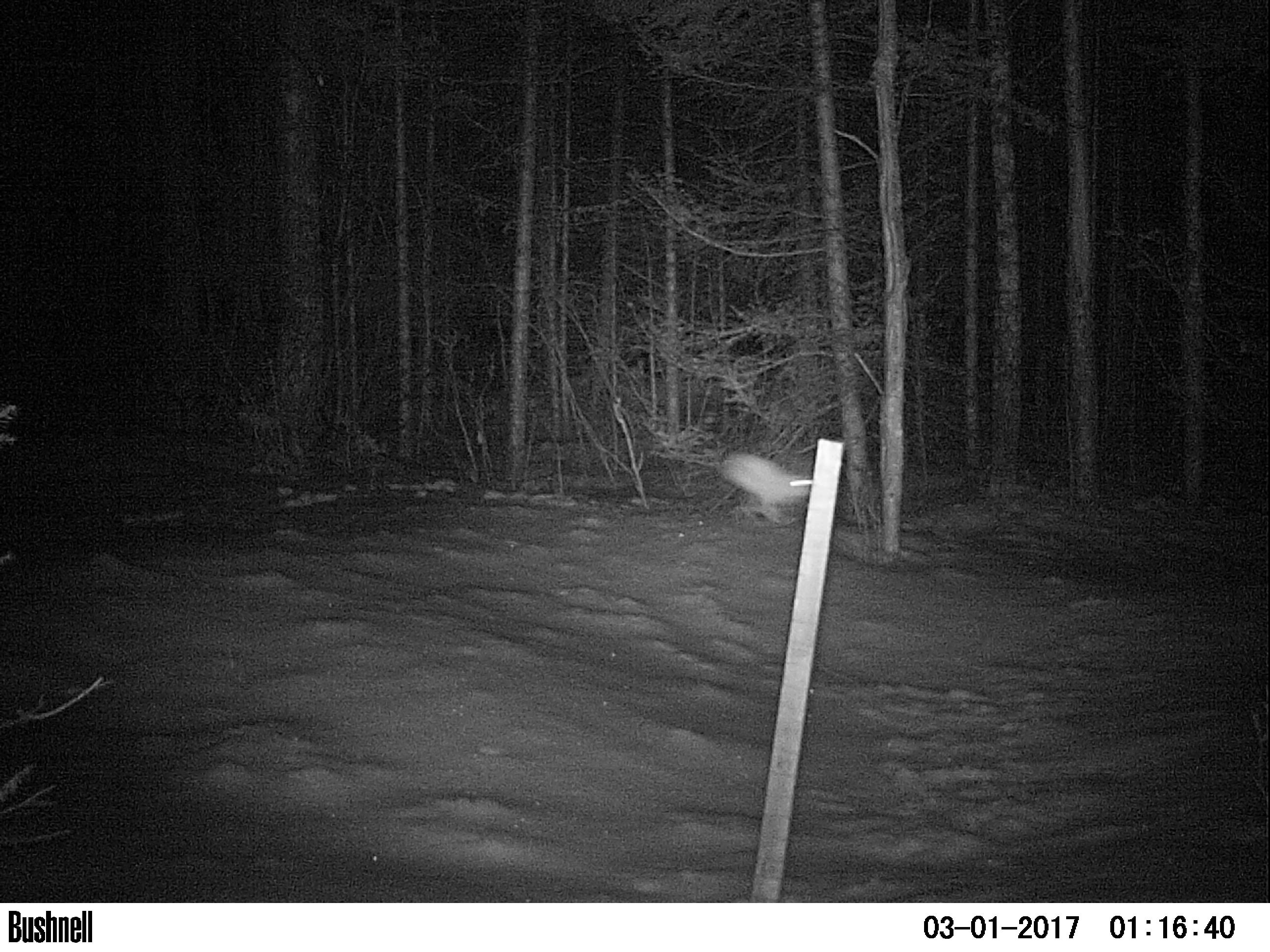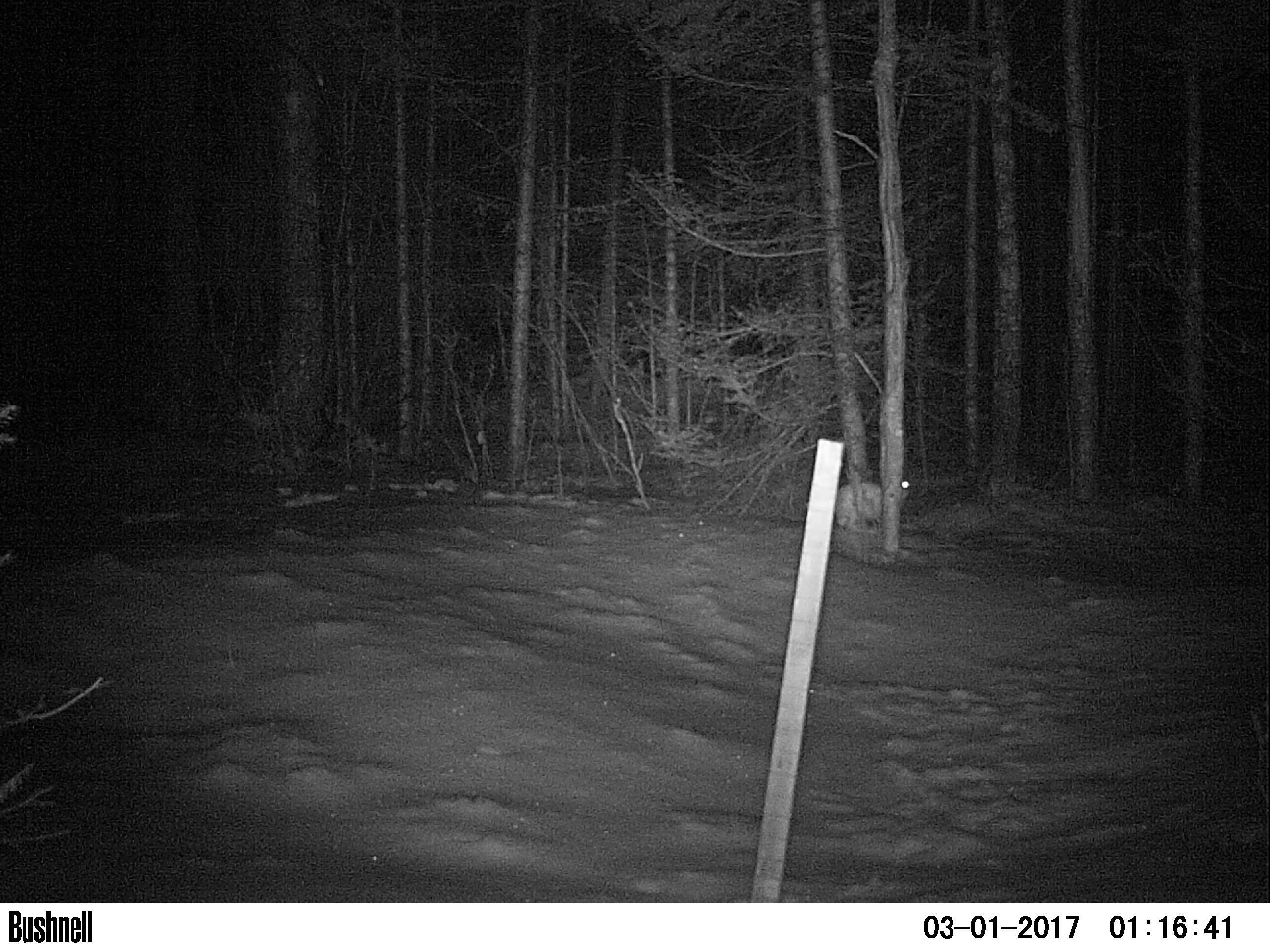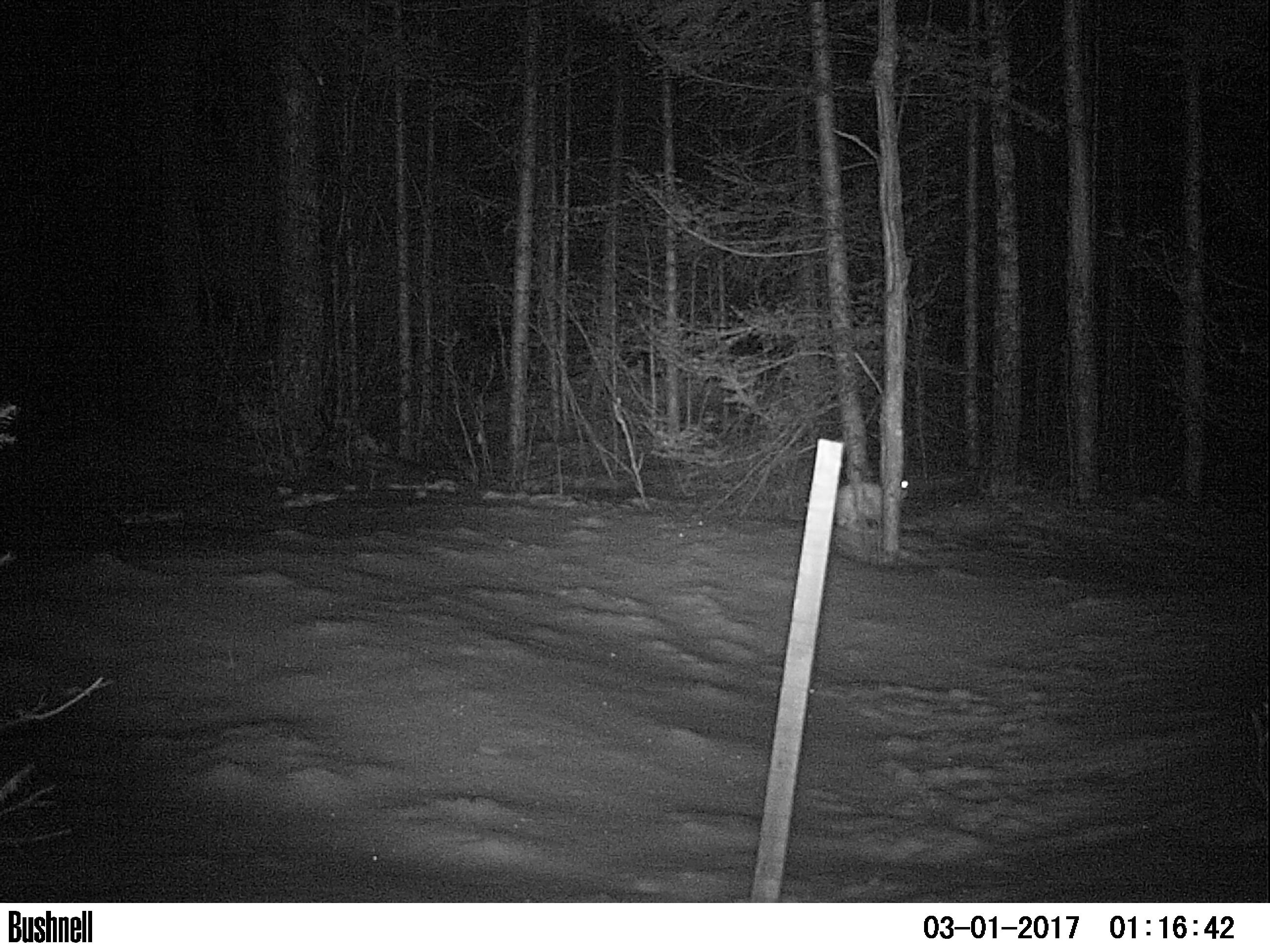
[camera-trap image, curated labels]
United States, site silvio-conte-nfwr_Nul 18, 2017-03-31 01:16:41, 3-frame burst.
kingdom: Animalia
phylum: Chordata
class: Mammalia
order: Lagomorpha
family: Leporidae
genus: Lepus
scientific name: Lepus americanus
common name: snowshoe hare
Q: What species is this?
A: Snowshoe hare (Lepus americanus).